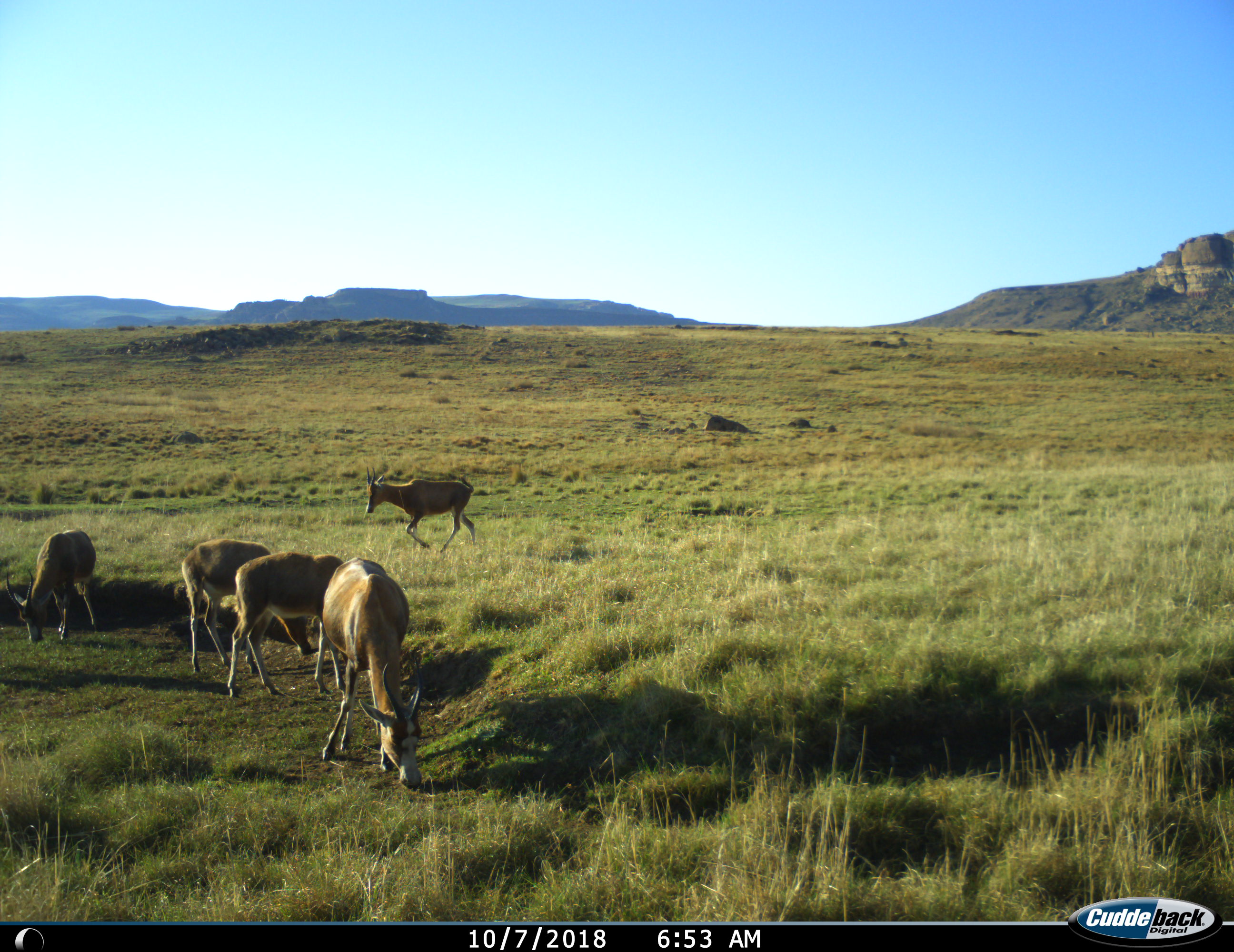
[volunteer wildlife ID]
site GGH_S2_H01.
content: unidentified animal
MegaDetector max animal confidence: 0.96